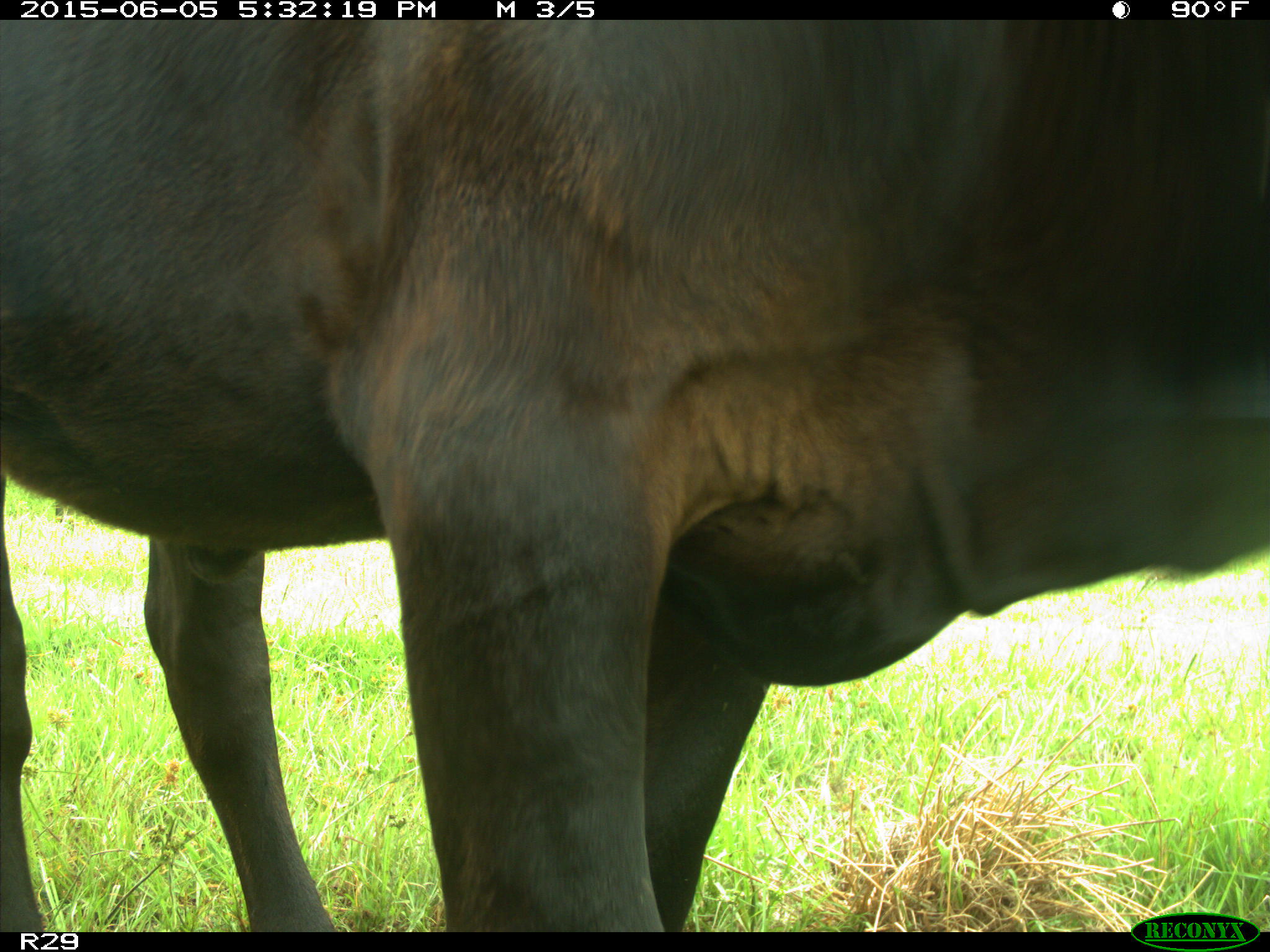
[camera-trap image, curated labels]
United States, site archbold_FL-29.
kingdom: Animalia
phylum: Chordata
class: Mammalia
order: Artiodactyla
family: Bovidae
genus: Bos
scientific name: Bos taurus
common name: domestic cow